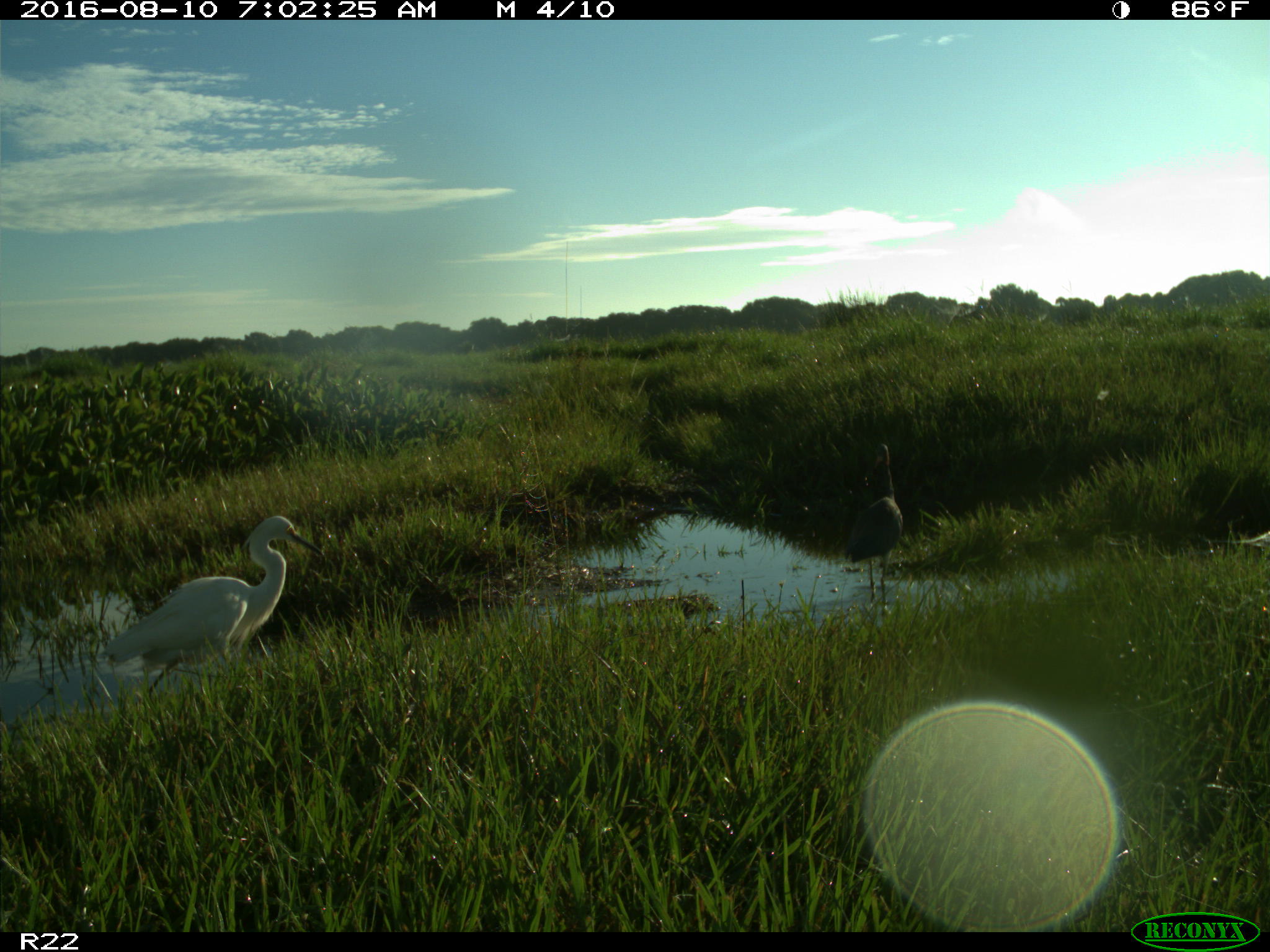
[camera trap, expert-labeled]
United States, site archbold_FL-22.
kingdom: Animalia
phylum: Chordata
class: Aves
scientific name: Aves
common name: birds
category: unidentified bird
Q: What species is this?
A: Unidentified bird (birds) (Aves).